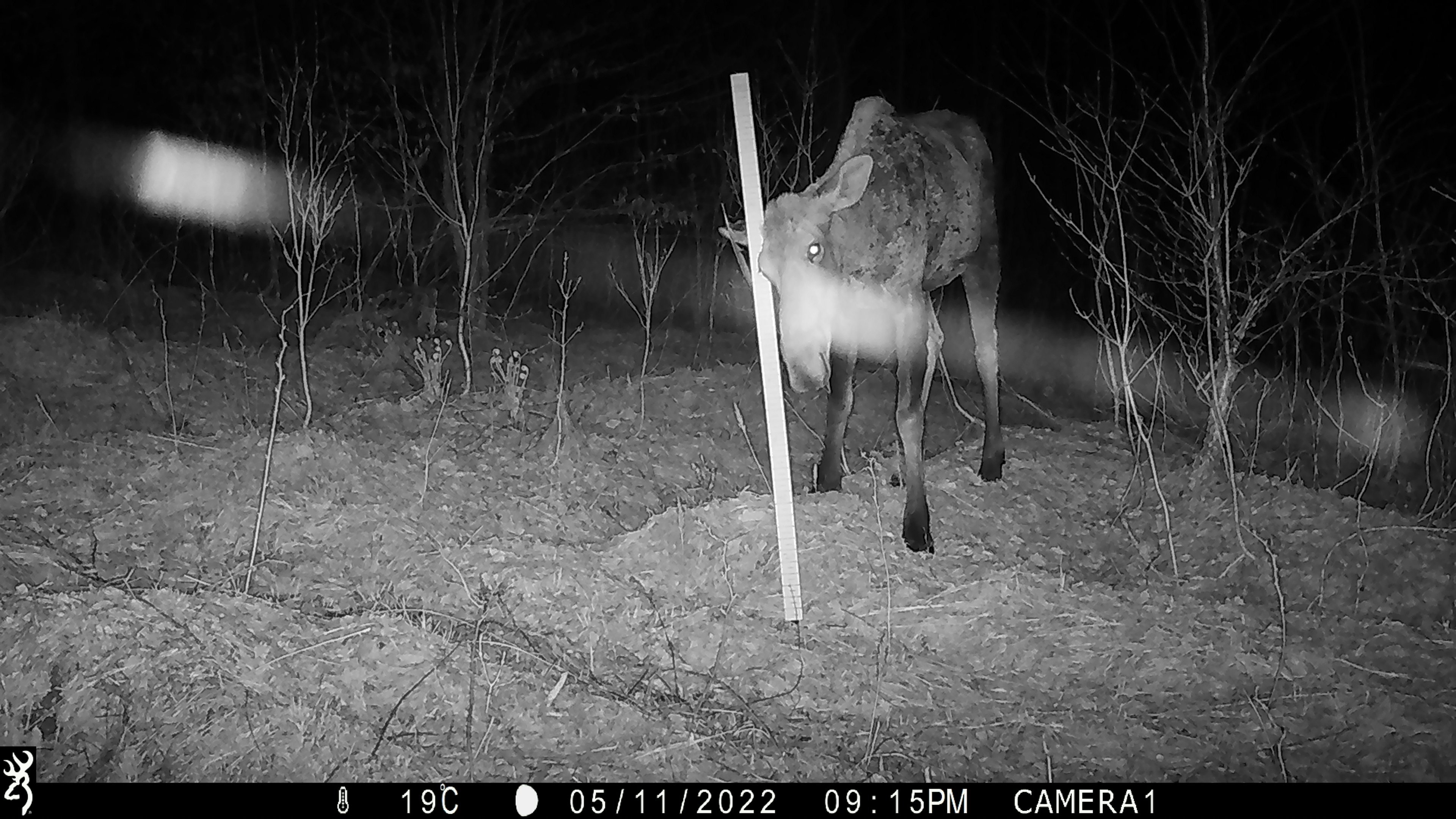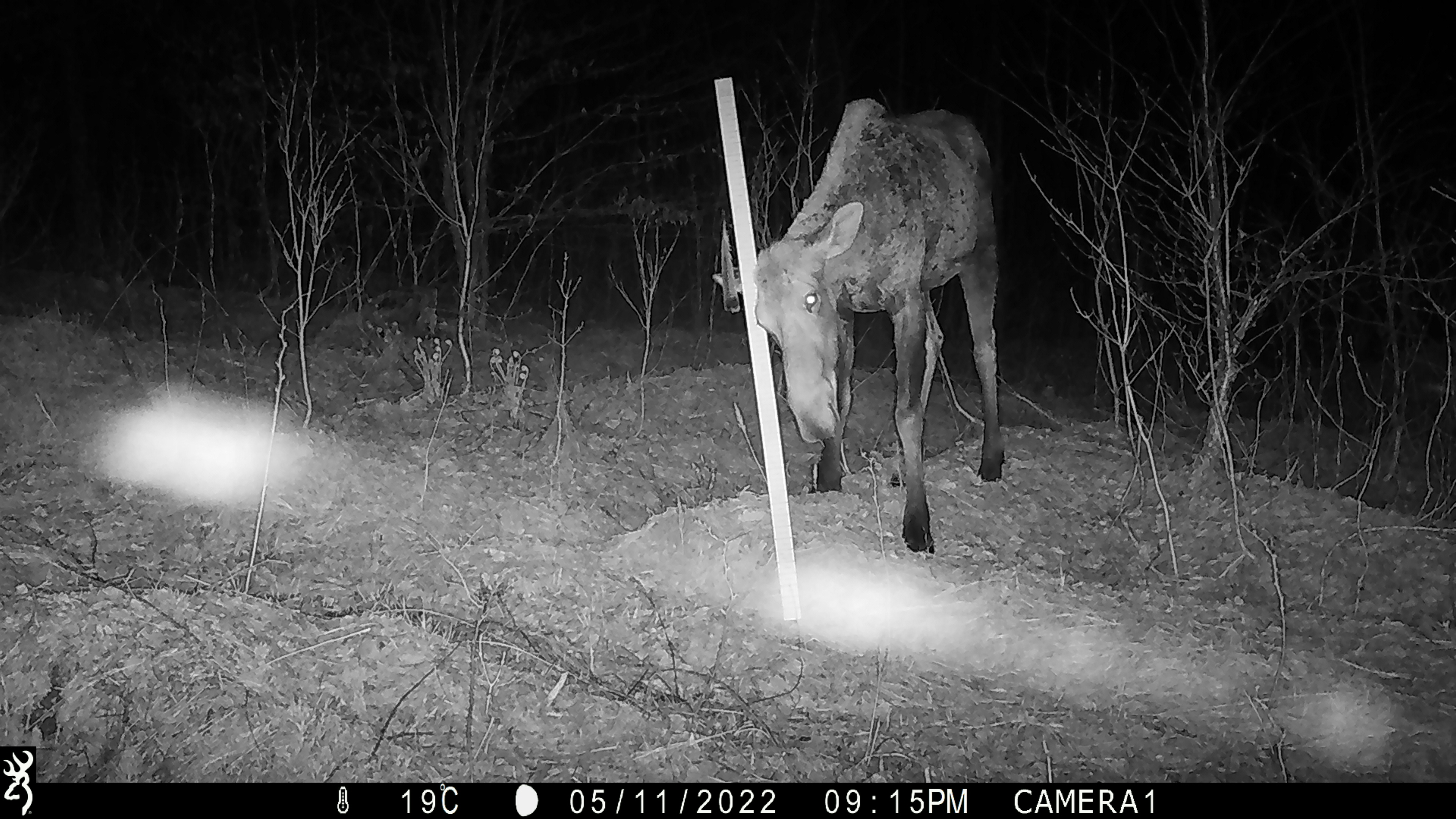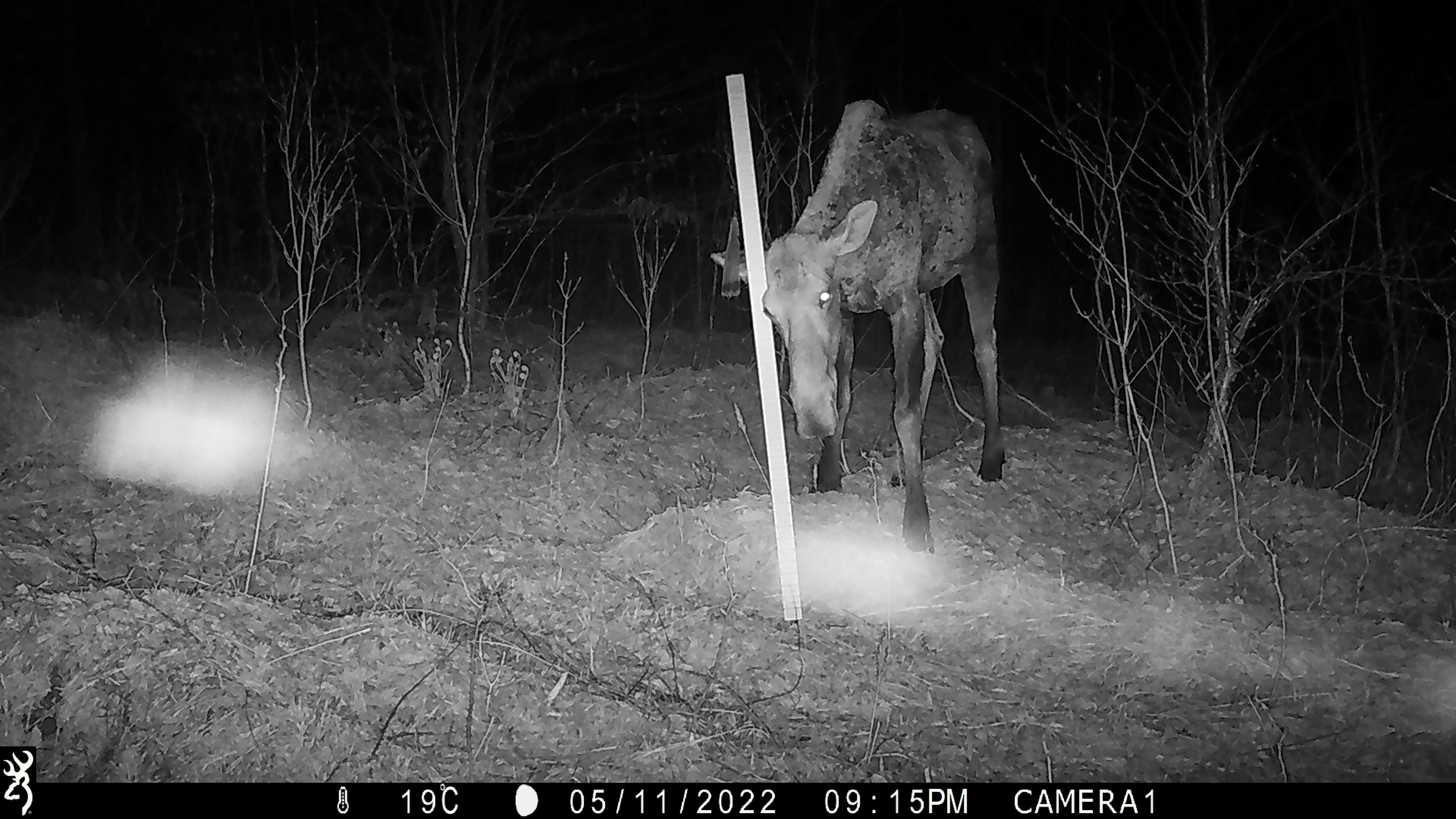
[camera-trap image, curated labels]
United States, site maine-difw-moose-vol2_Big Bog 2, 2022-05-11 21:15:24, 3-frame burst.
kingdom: Animalia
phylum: Chordata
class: Mammalia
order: Artiodactyla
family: Cervidae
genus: Alces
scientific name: Alces alces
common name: moose